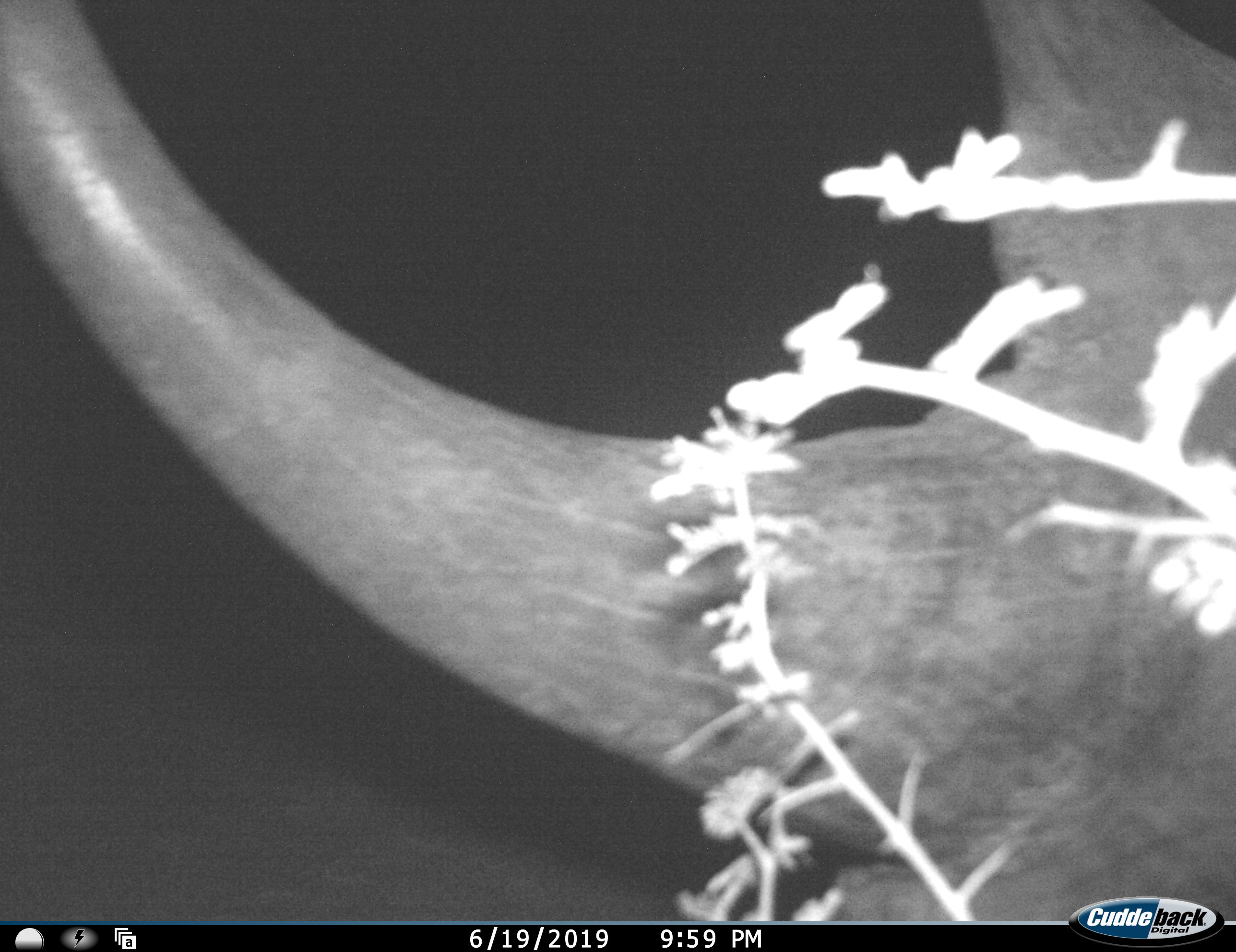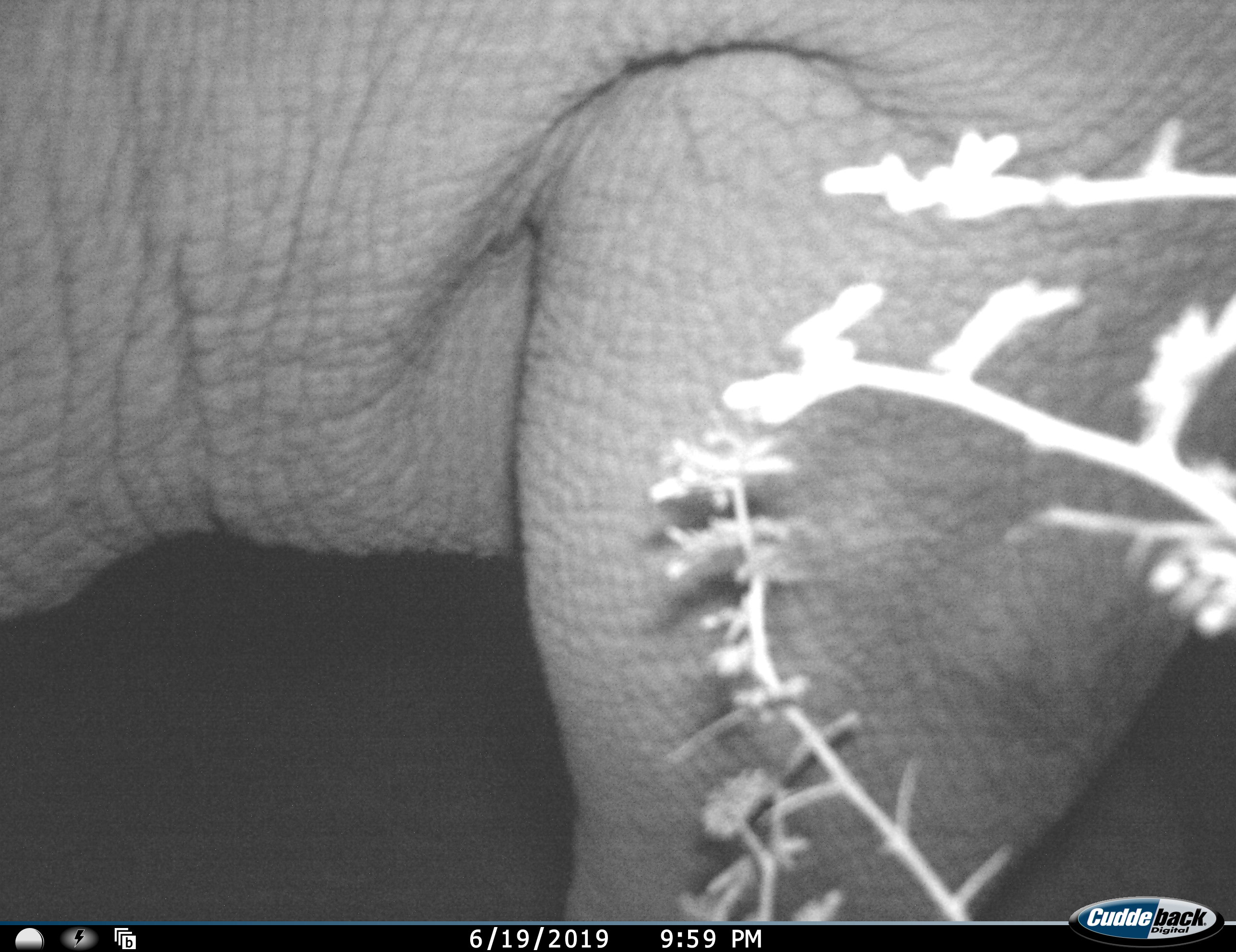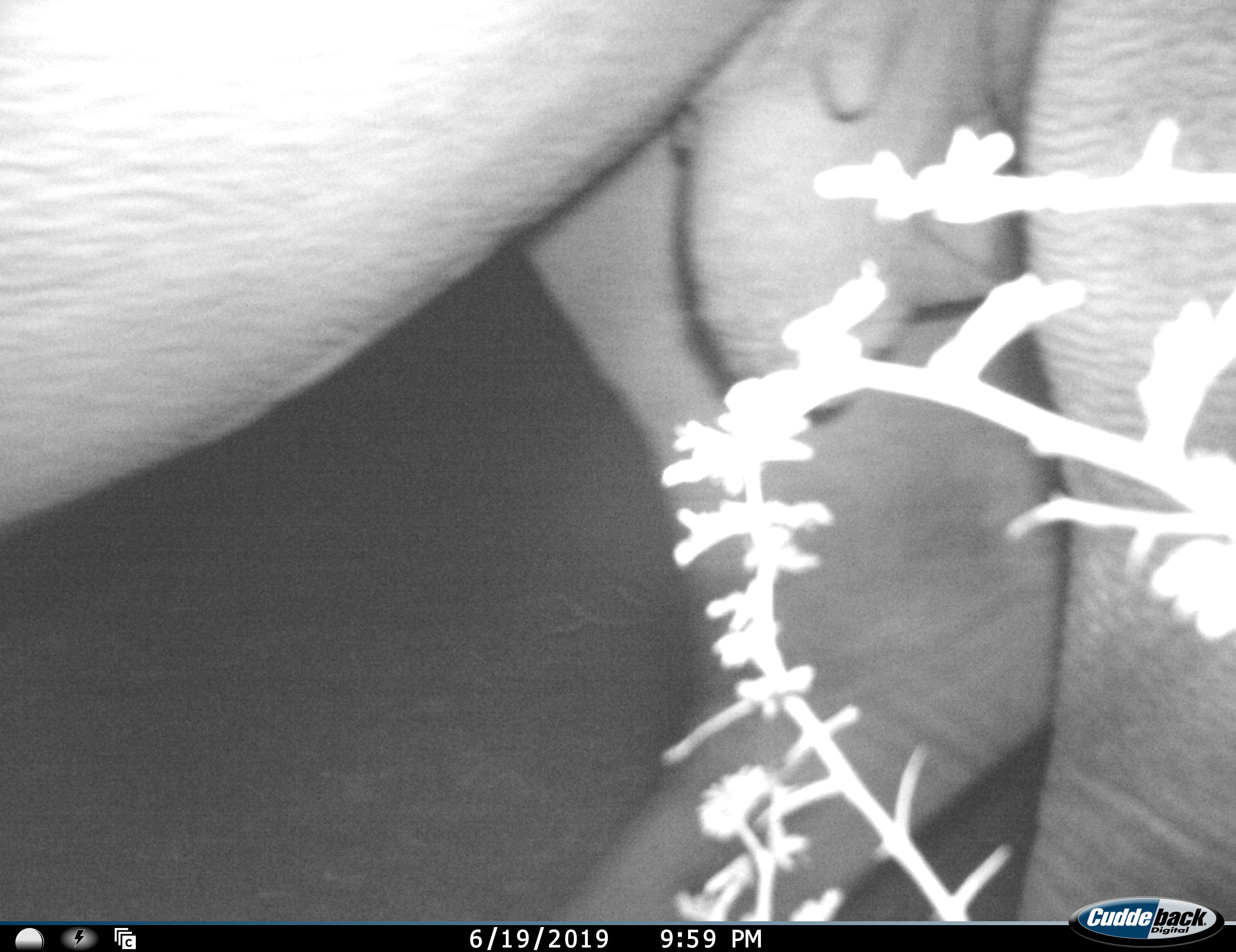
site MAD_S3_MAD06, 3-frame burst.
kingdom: Animalia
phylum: Chordata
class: Mammalia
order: Perissodactyla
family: Rhinocerotidae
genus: Diceros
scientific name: Diceros bicornis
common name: black rhinoceros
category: rhinocerosblack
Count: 1.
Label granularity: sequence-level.